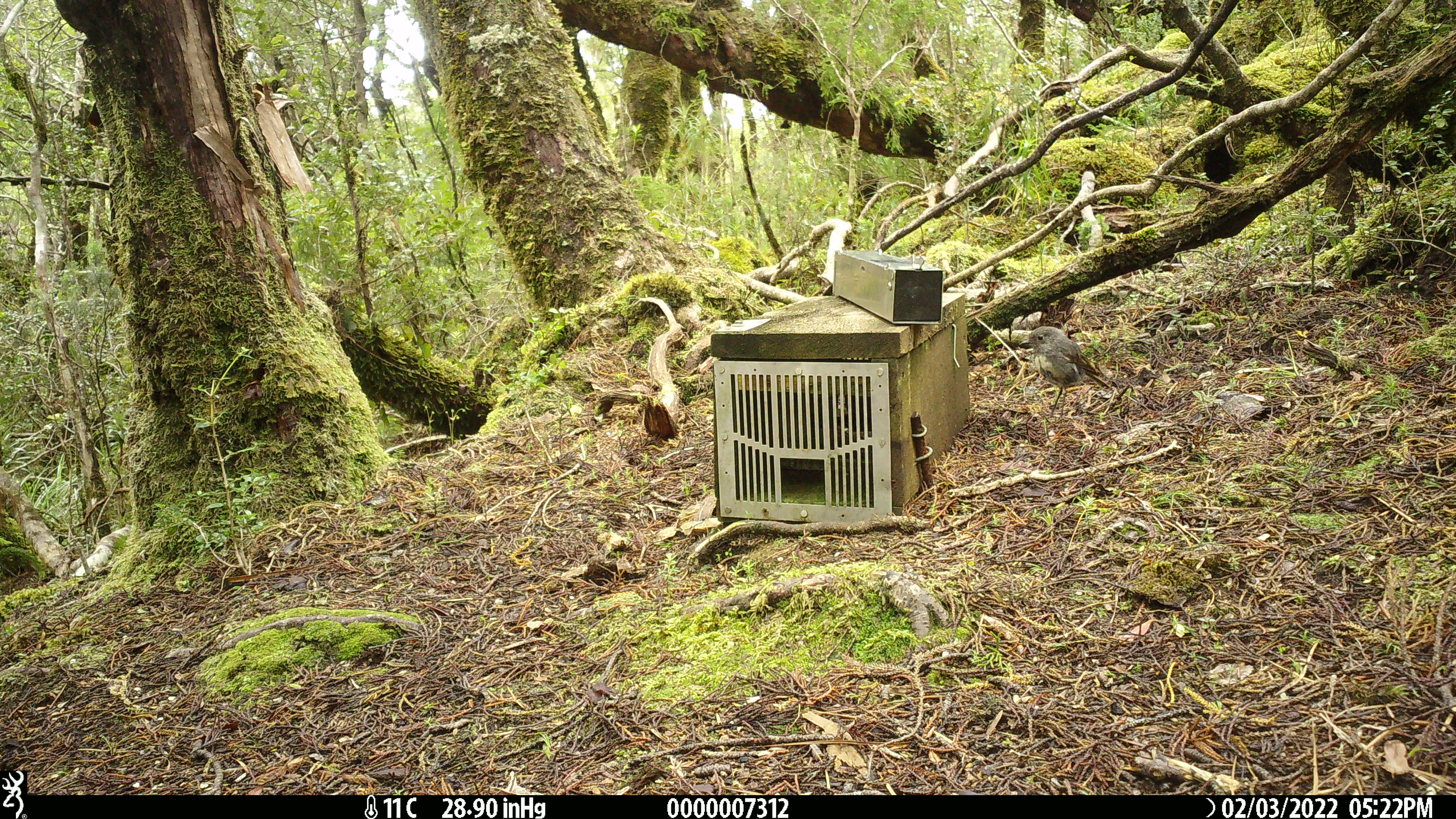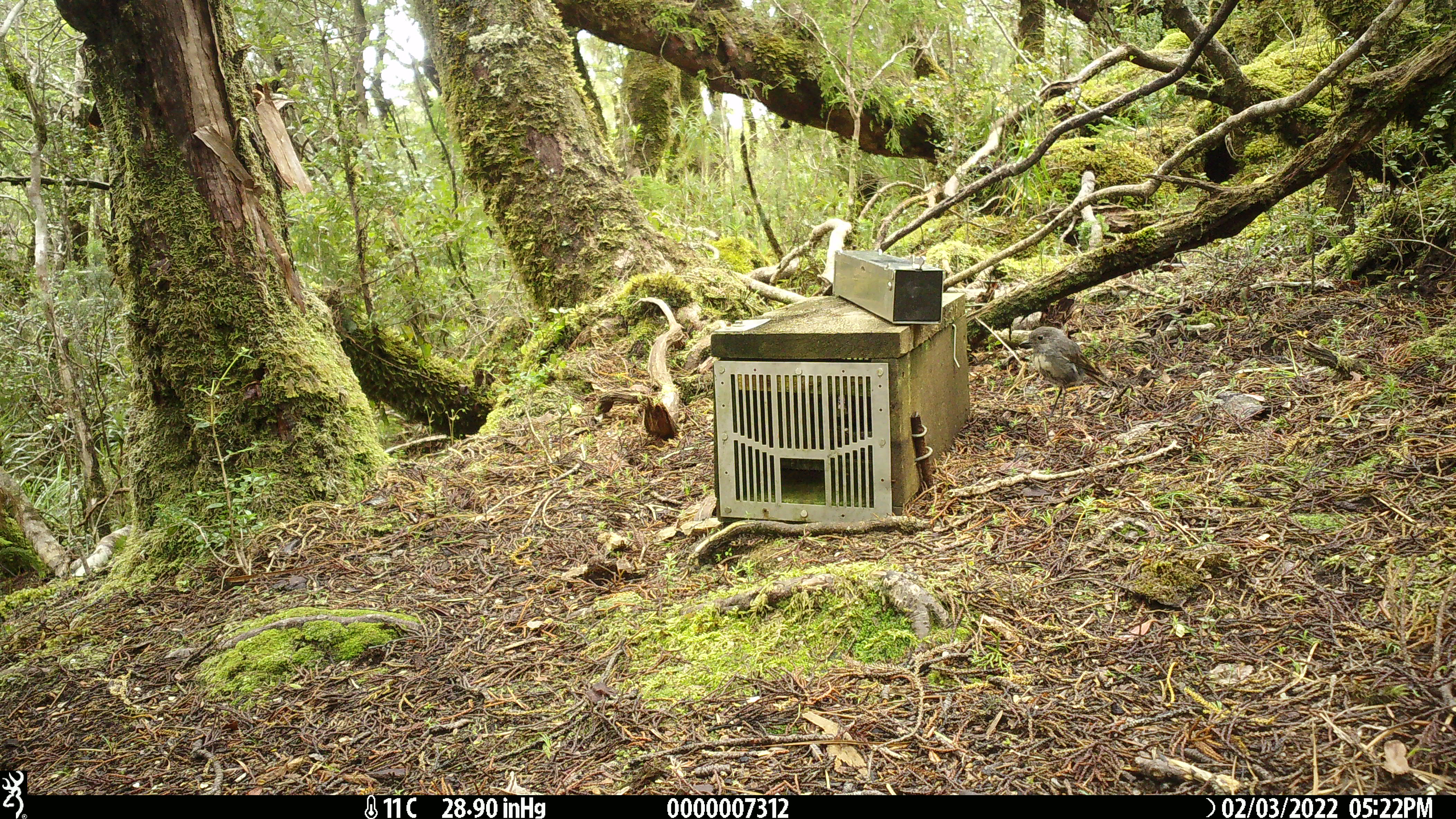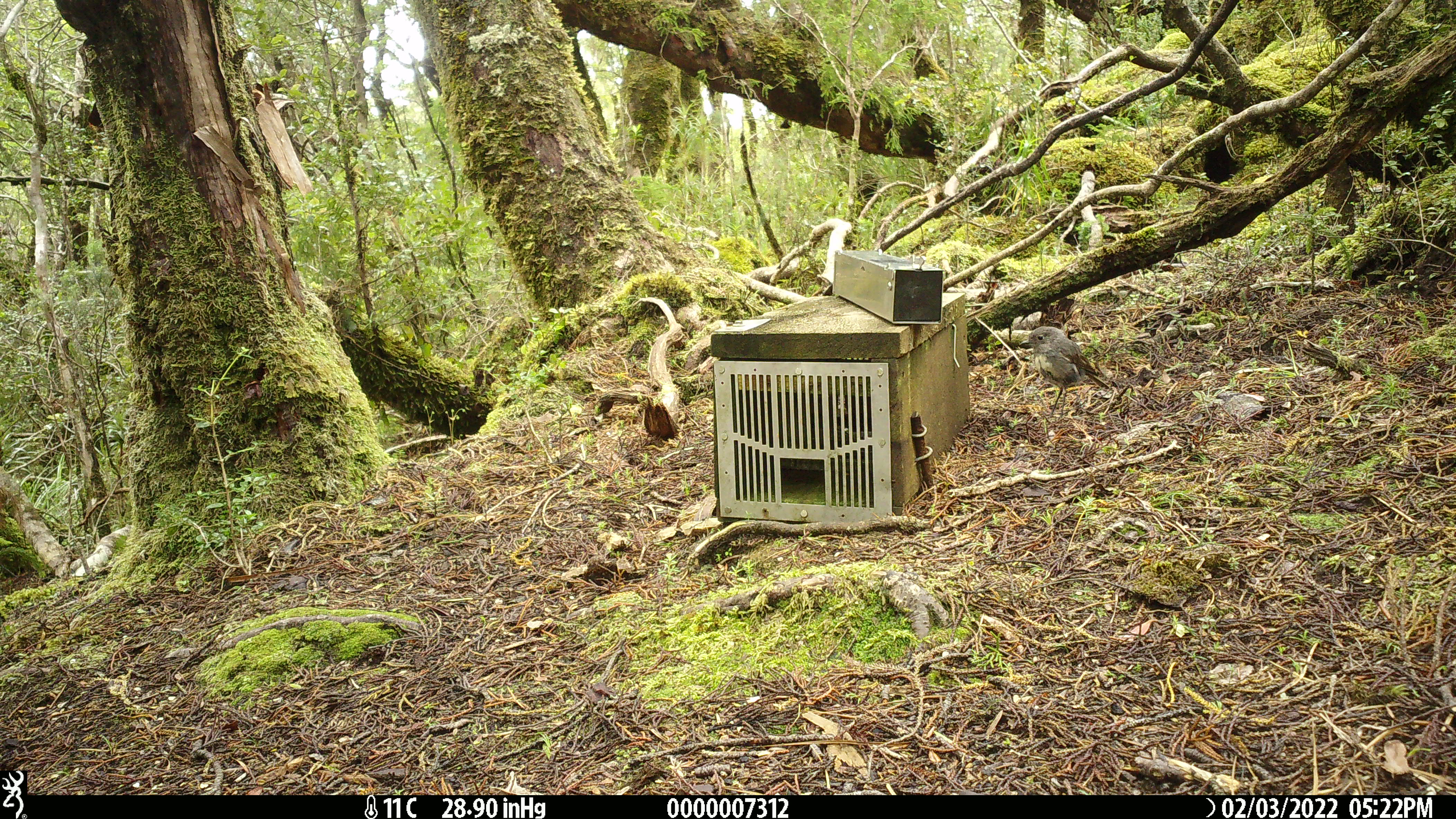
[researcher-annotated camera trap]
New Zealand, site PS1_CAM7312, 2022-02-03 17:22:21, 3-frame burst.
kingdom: Animalia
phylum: Chordata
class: Aves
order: Passeriformes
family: Petroicidae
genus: Petroica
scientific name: Petroica australis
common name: new zealand robin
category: robin